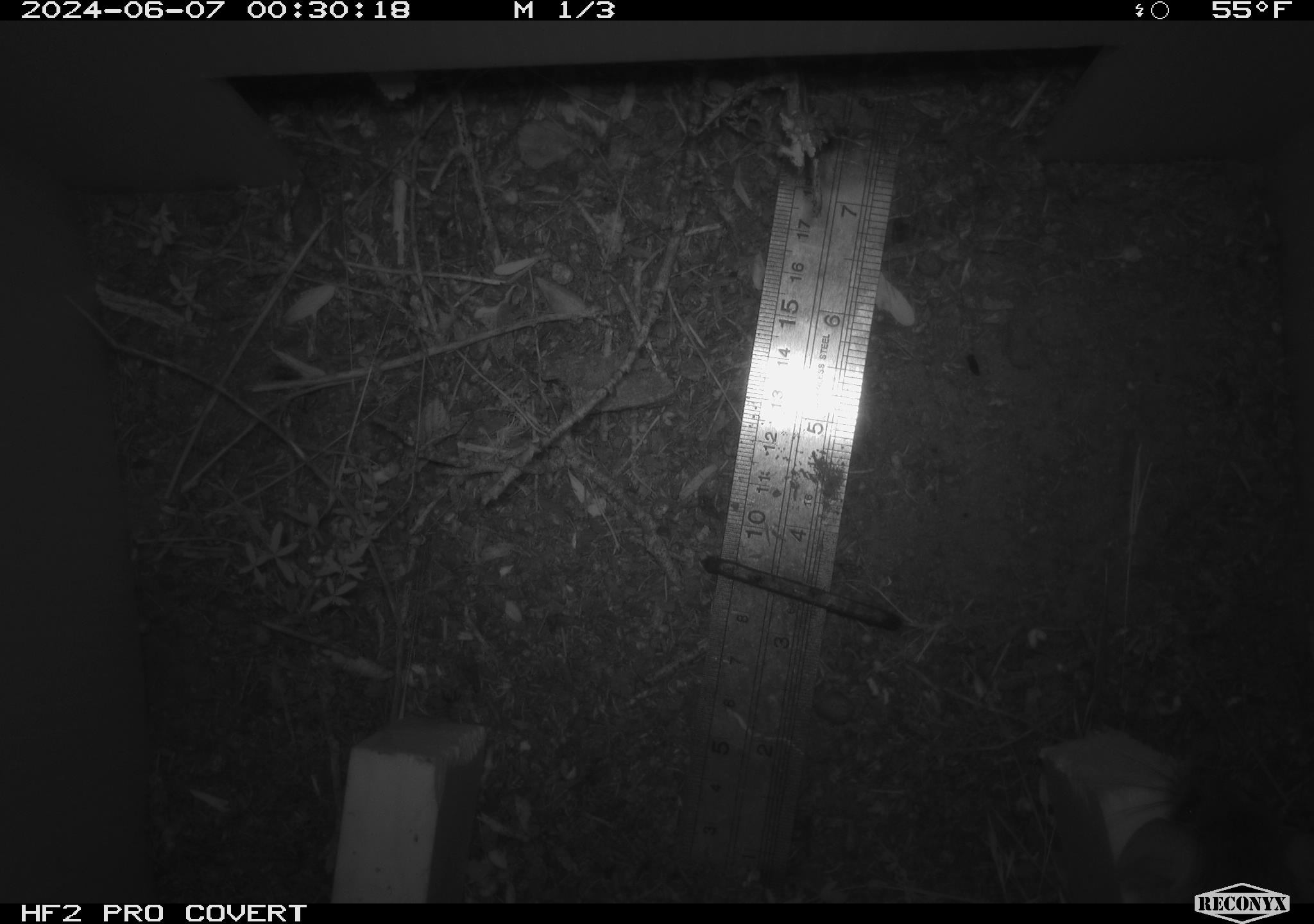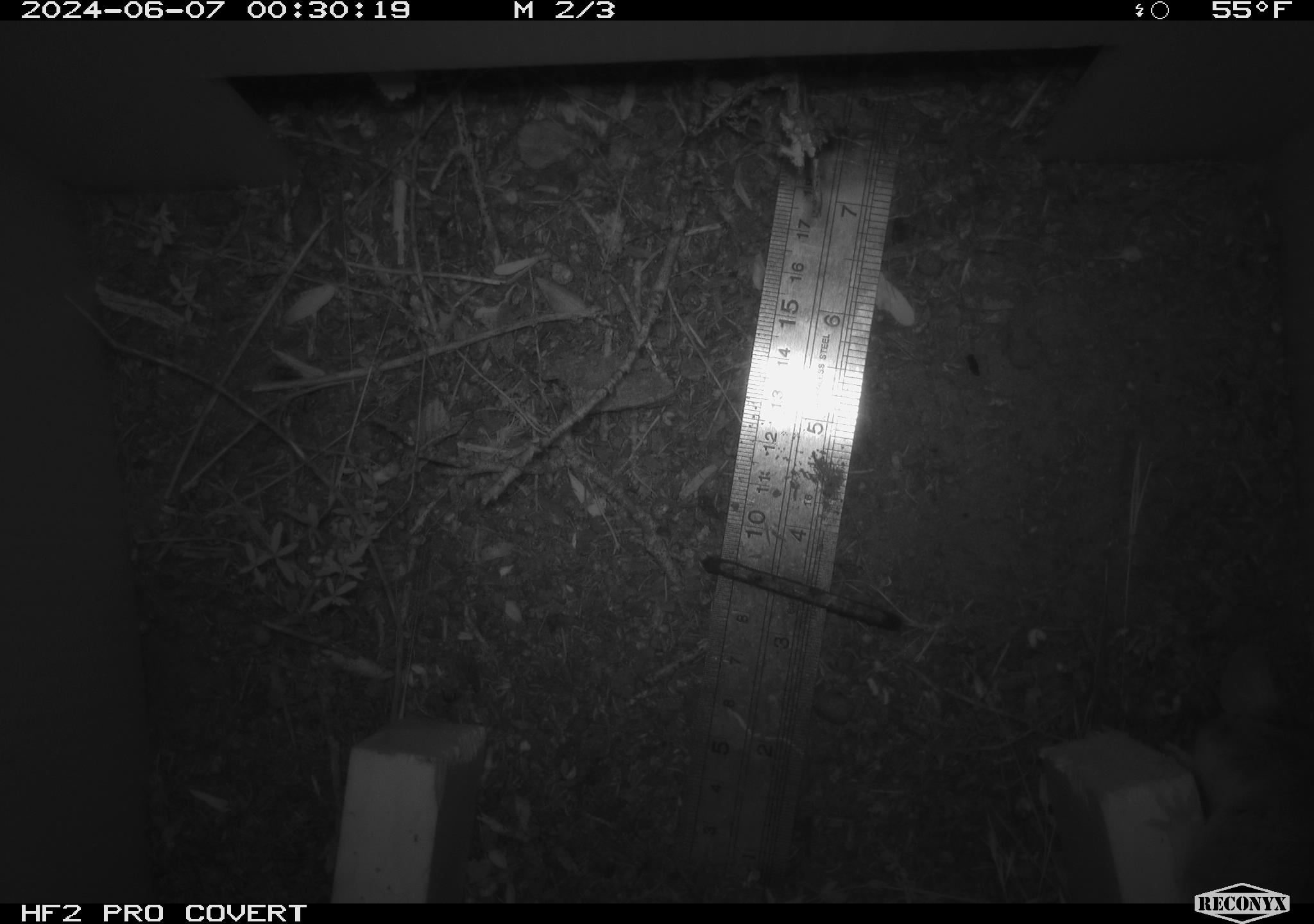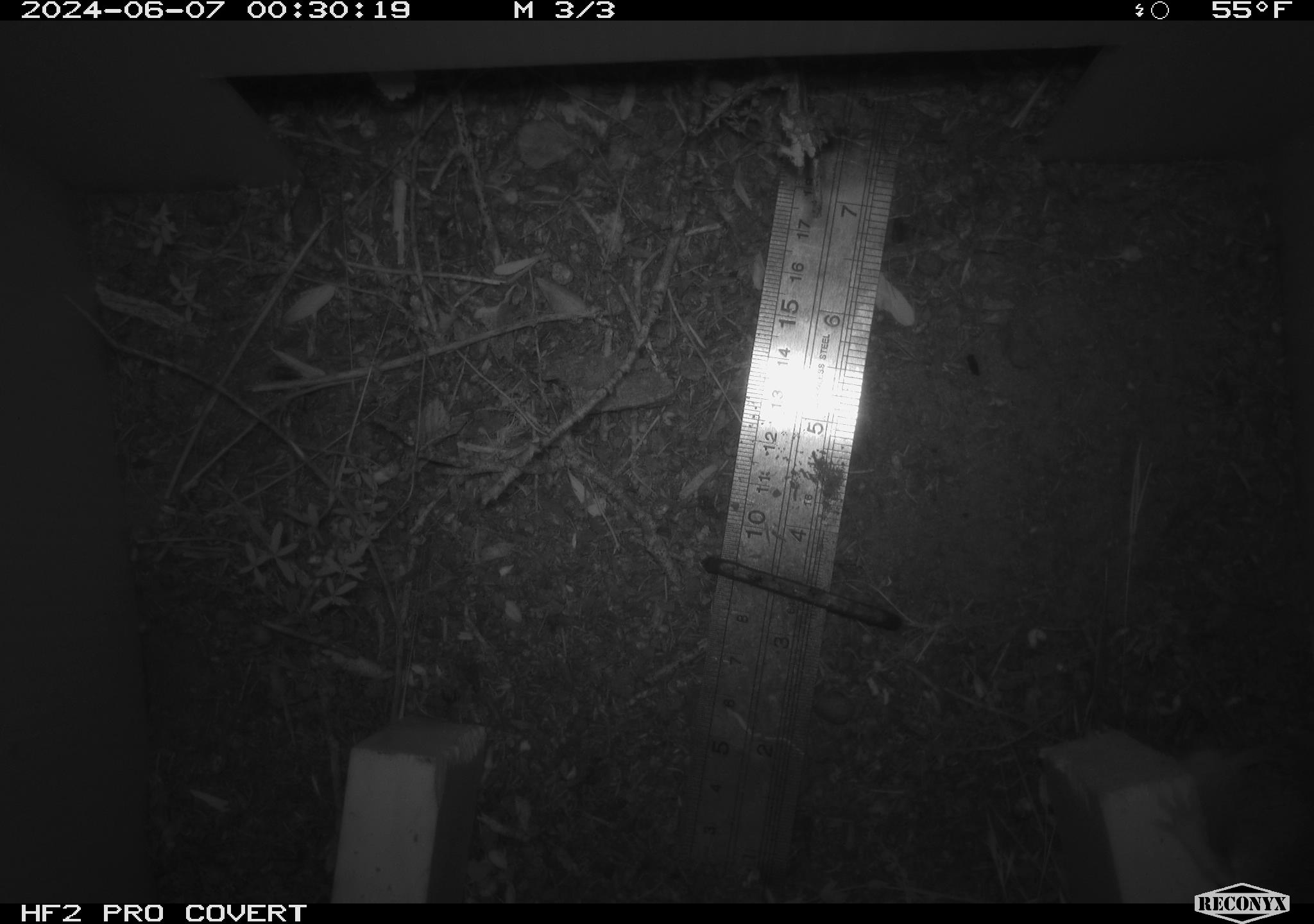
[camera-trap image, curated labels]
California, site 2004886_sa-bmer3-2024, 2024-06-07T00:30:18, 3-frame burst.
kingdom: Animalia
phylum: Chordata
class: Mammalia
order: Rodentia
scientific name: Rodentia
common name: mouse species